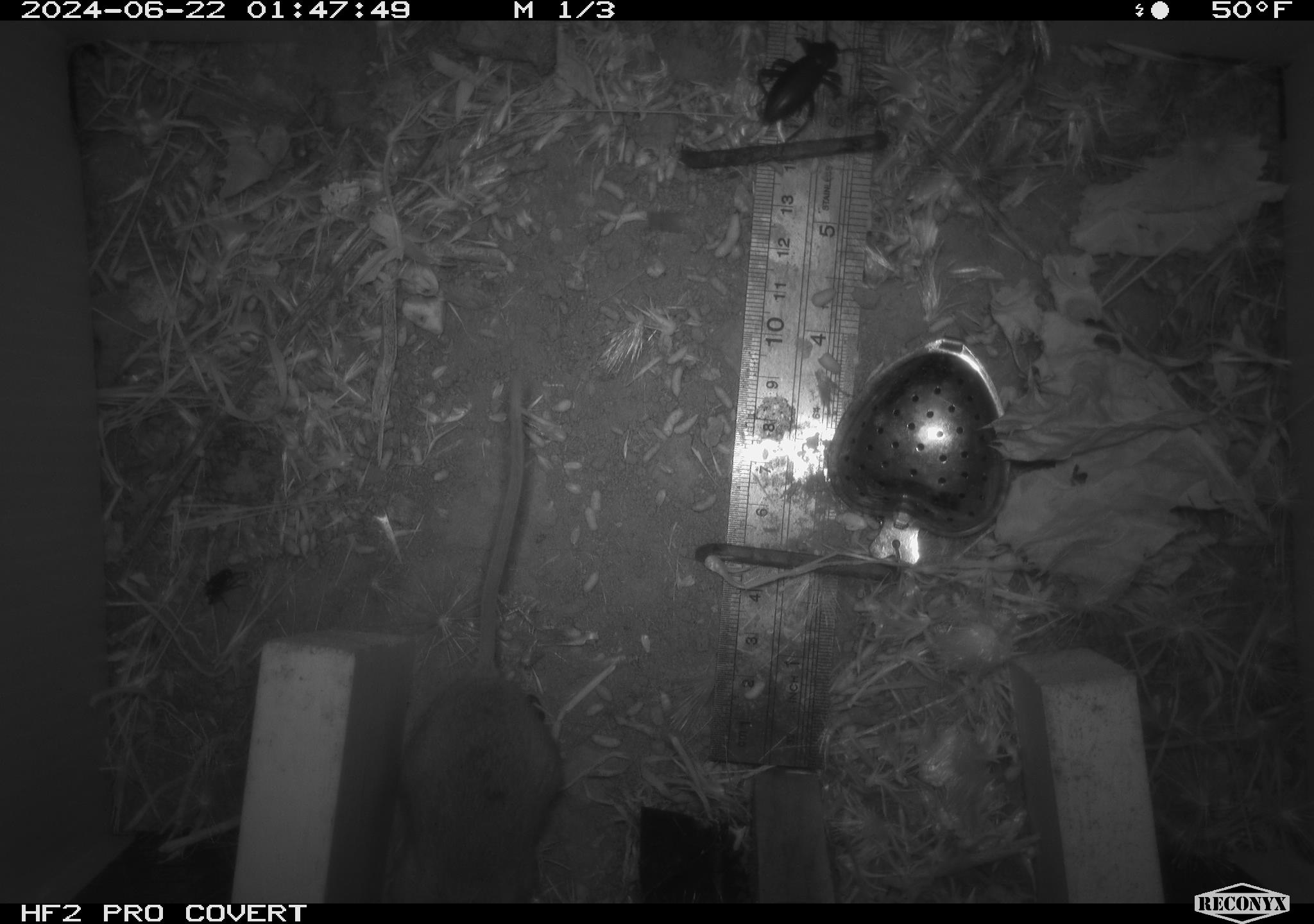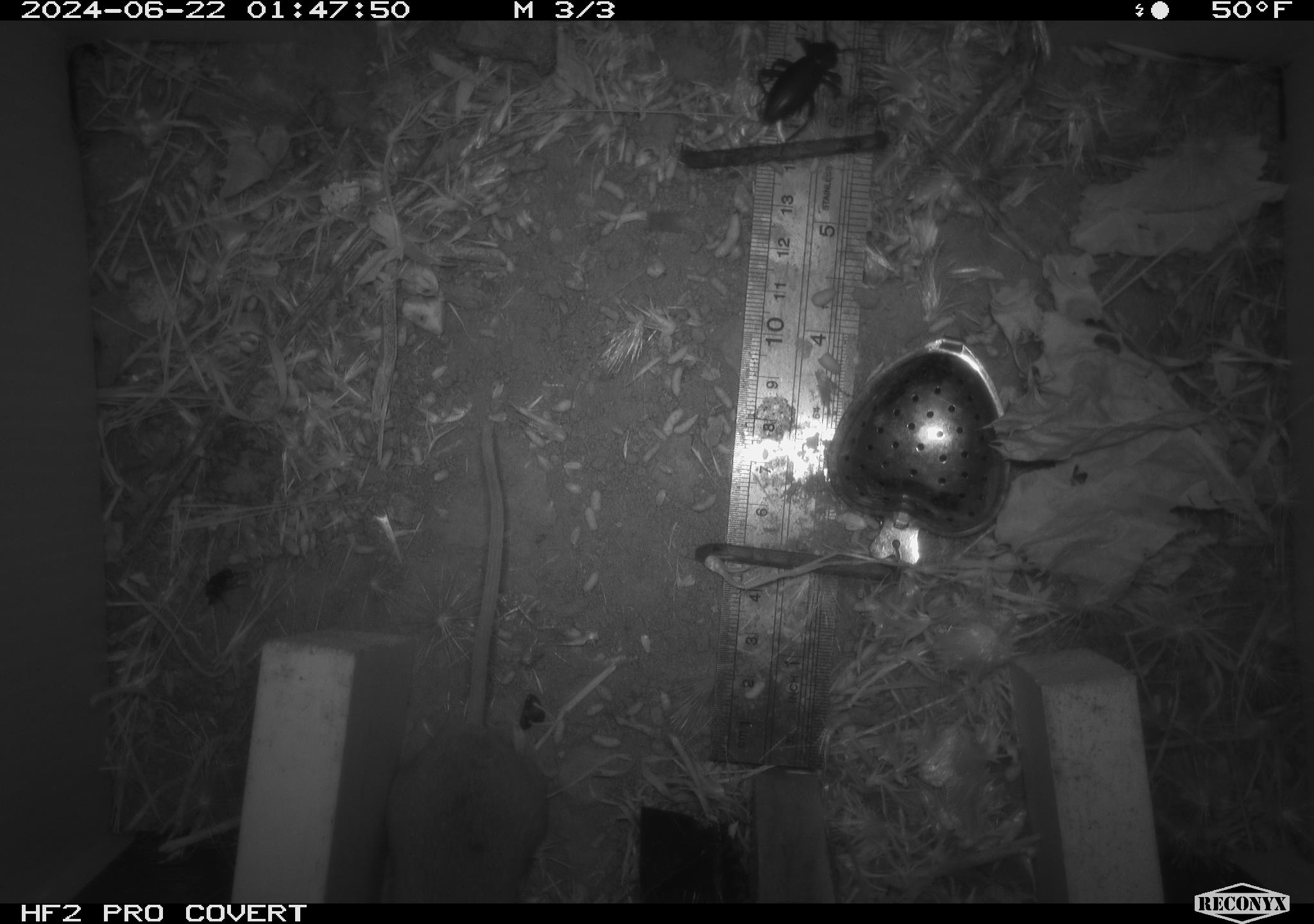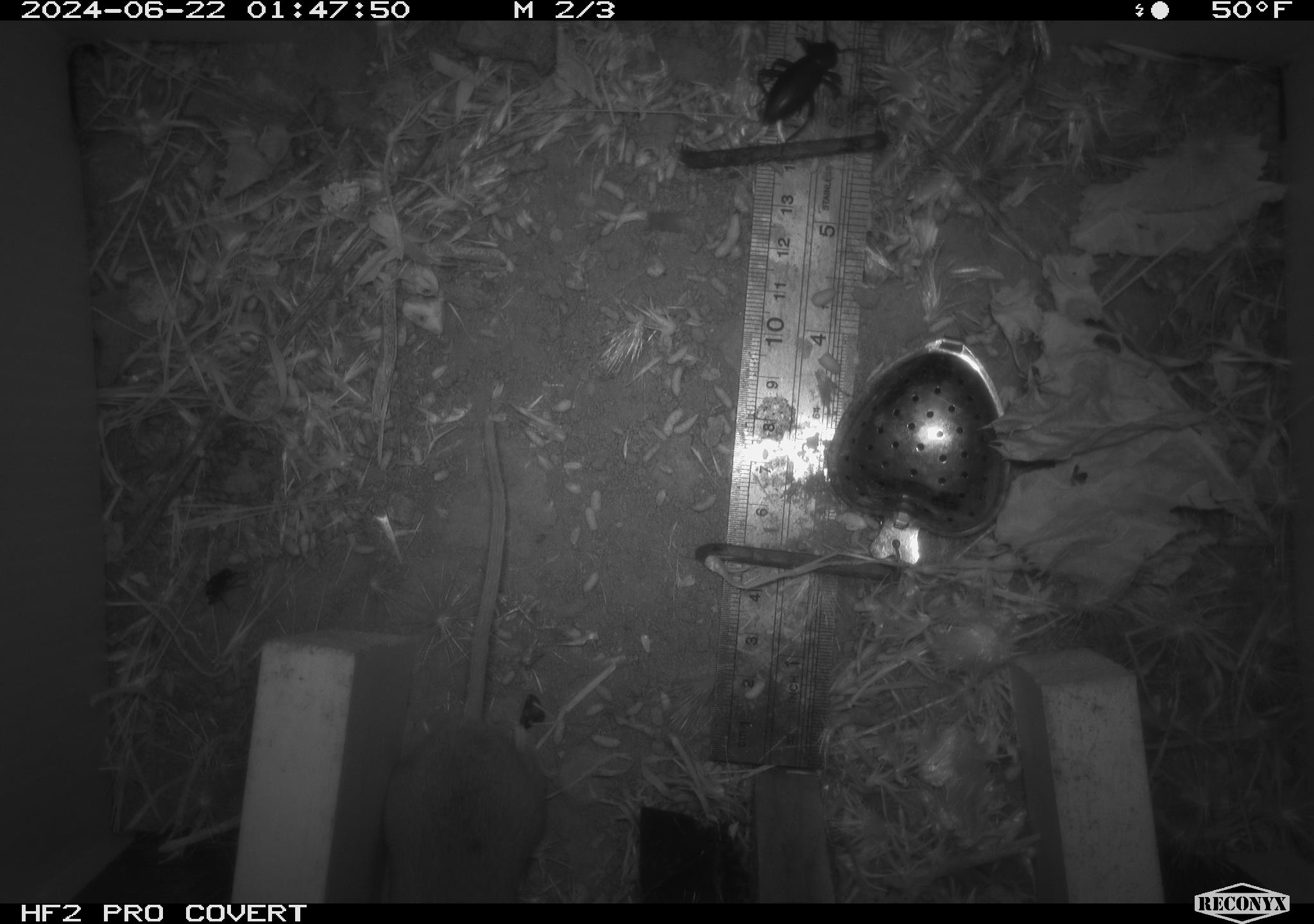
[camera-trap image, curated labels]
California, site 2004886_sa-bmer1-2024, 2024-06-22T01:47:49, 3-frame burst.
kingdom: Animalia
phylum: Chordata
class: Mammalia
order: Rodentia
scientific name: Rodentia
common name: mouse species